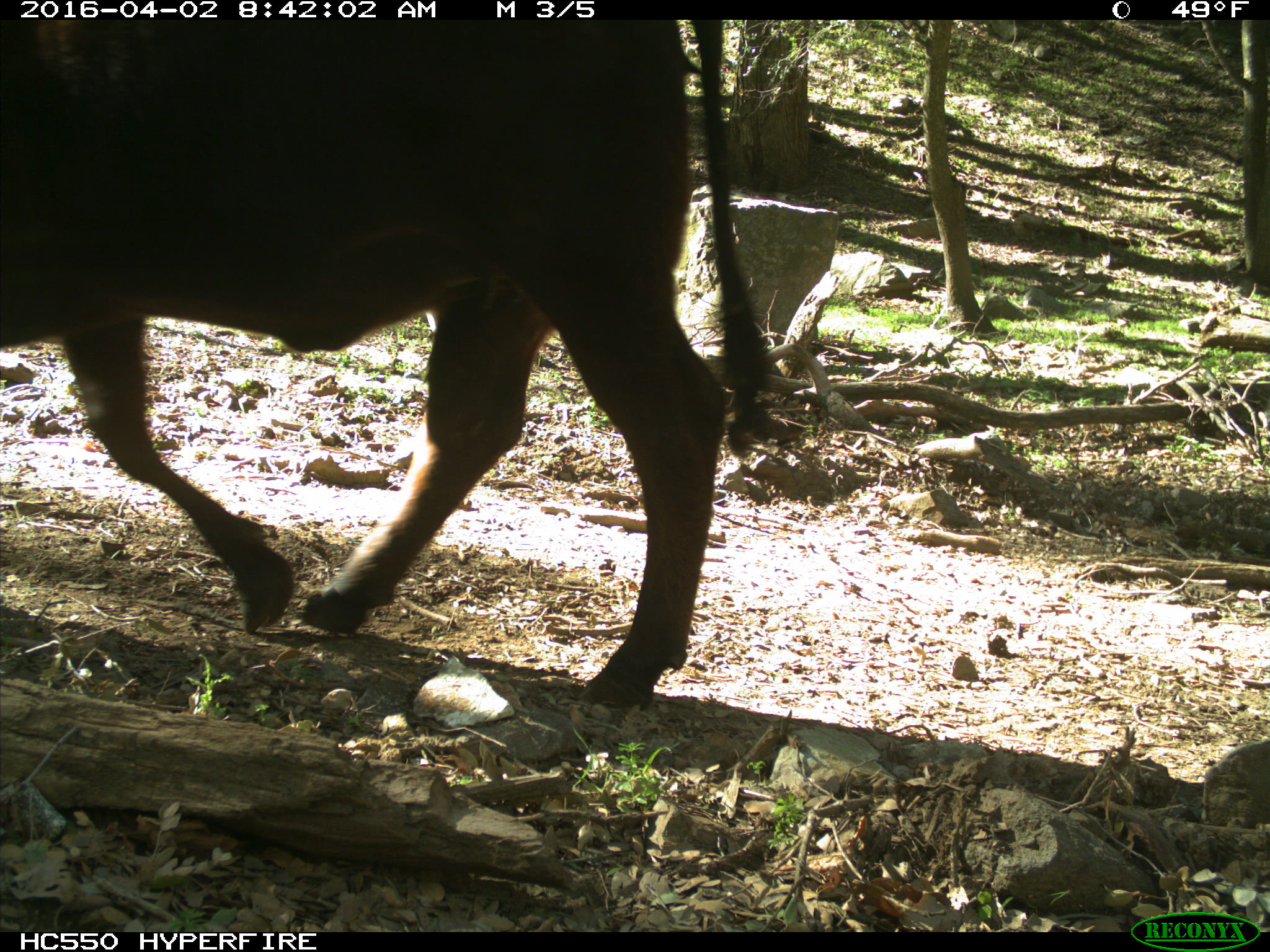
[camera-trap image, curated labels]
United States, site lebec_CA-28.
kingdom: Animalia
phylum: Chordata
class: Mammalia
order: Artiodactyla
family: Bovidae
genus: Bos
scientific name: Bos taurus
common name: domestic cow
Bos taurus (domestic cow).